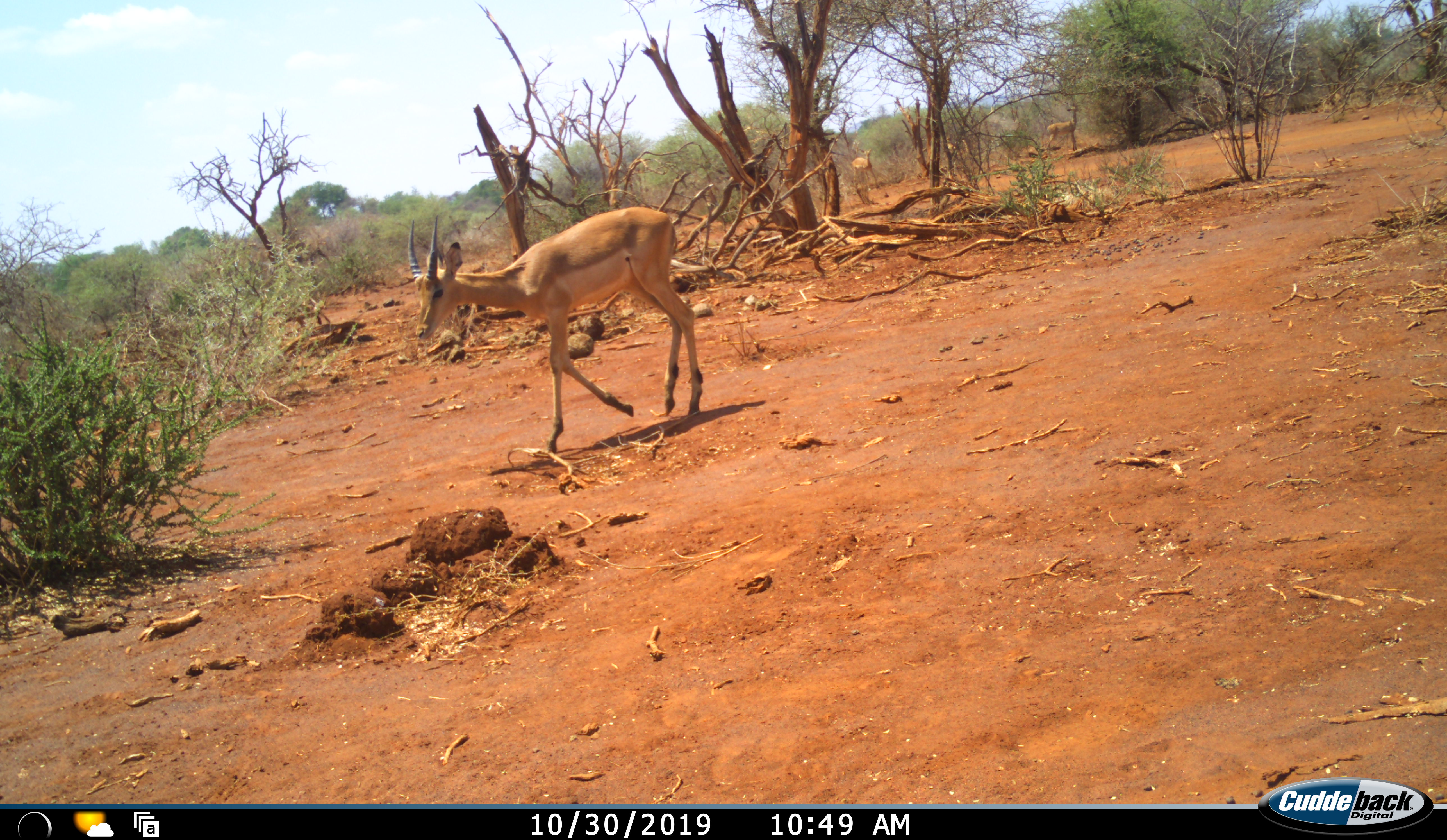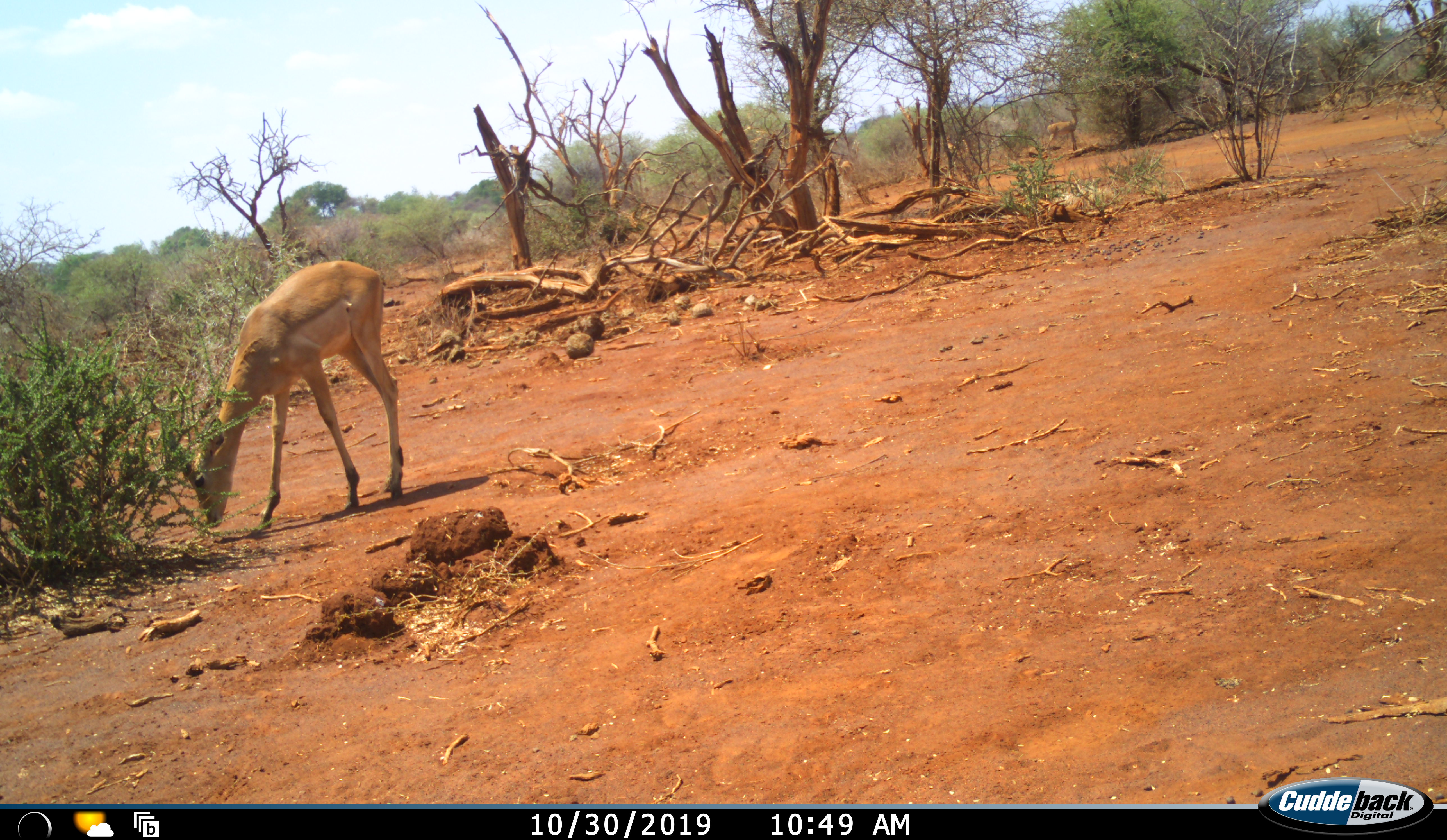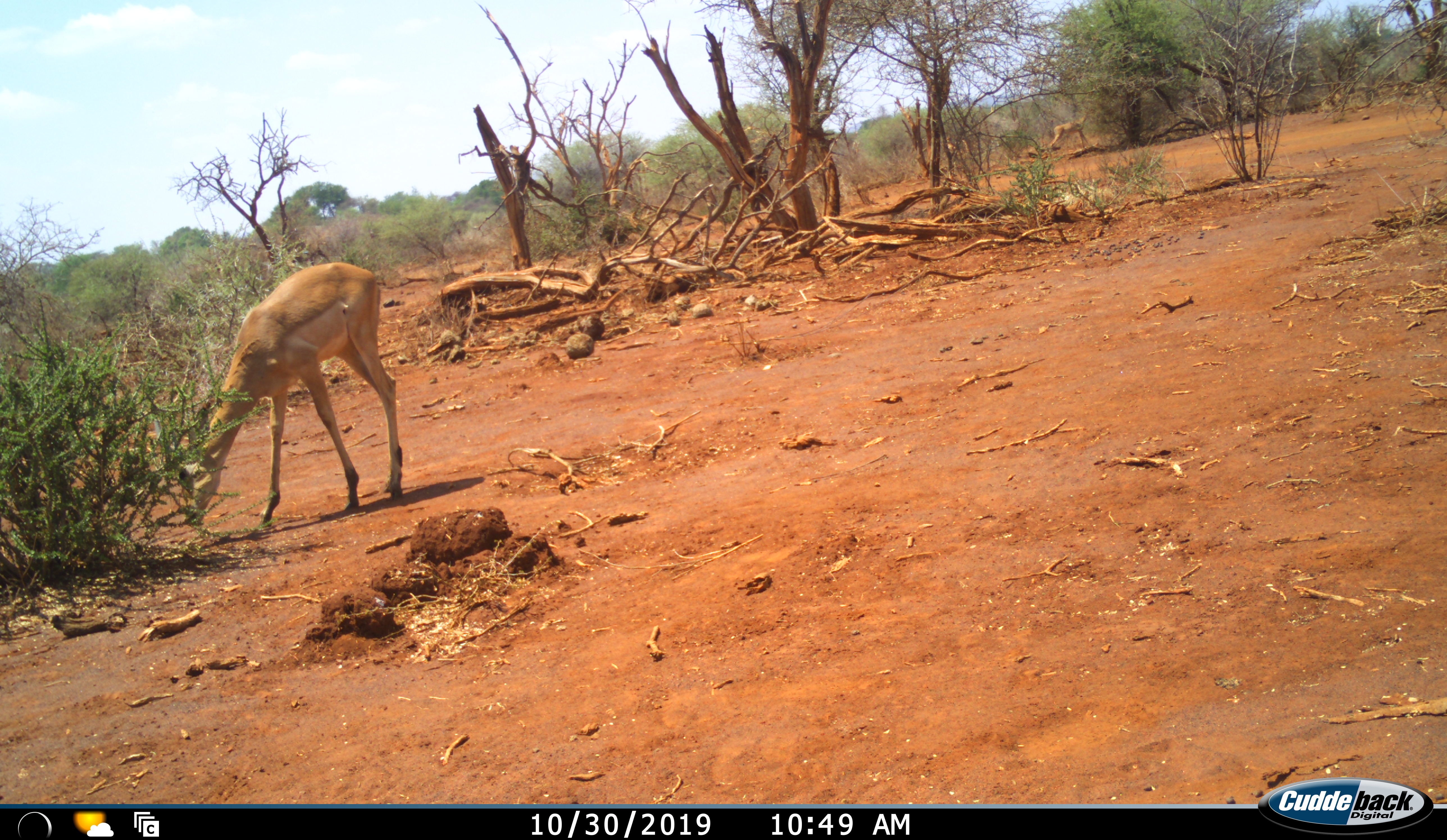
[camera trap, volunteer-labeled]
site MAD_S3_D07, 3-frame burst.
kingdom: Animalia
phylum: Chordata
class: Mammalia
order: Artiodactyla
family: Bovidae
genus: Aepyceros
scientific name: Aepyceros melampus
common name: impala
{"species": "impala (Aepyceros melampus)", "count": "3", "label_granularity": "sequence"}